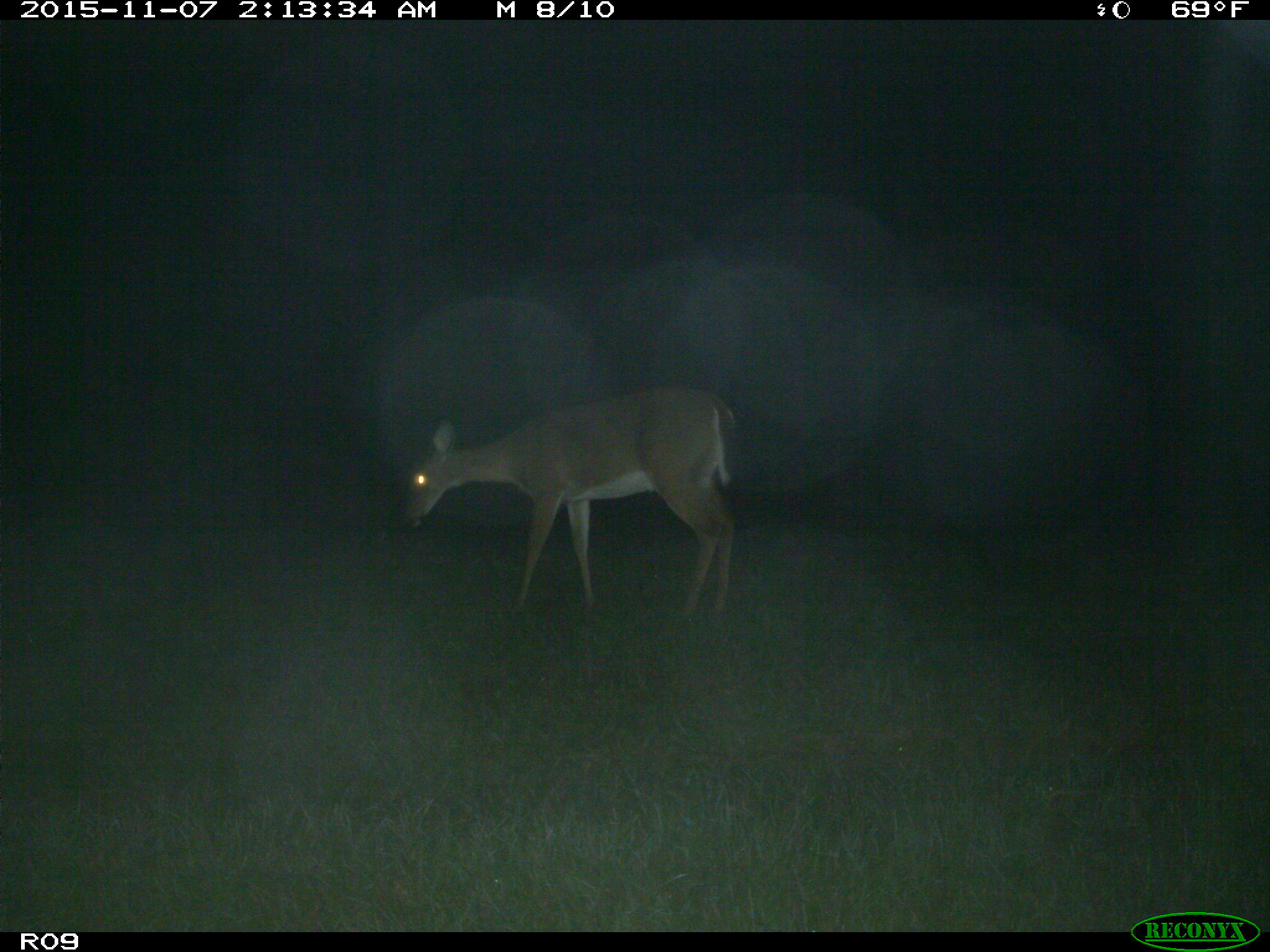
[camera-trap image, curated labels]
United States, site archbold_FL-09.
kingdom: Animalia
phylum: Chordata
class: Mammalia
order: Artiodactyla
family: Cervidae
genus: Odocoileus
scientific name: Odocoileus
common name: deer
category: unidentified deer